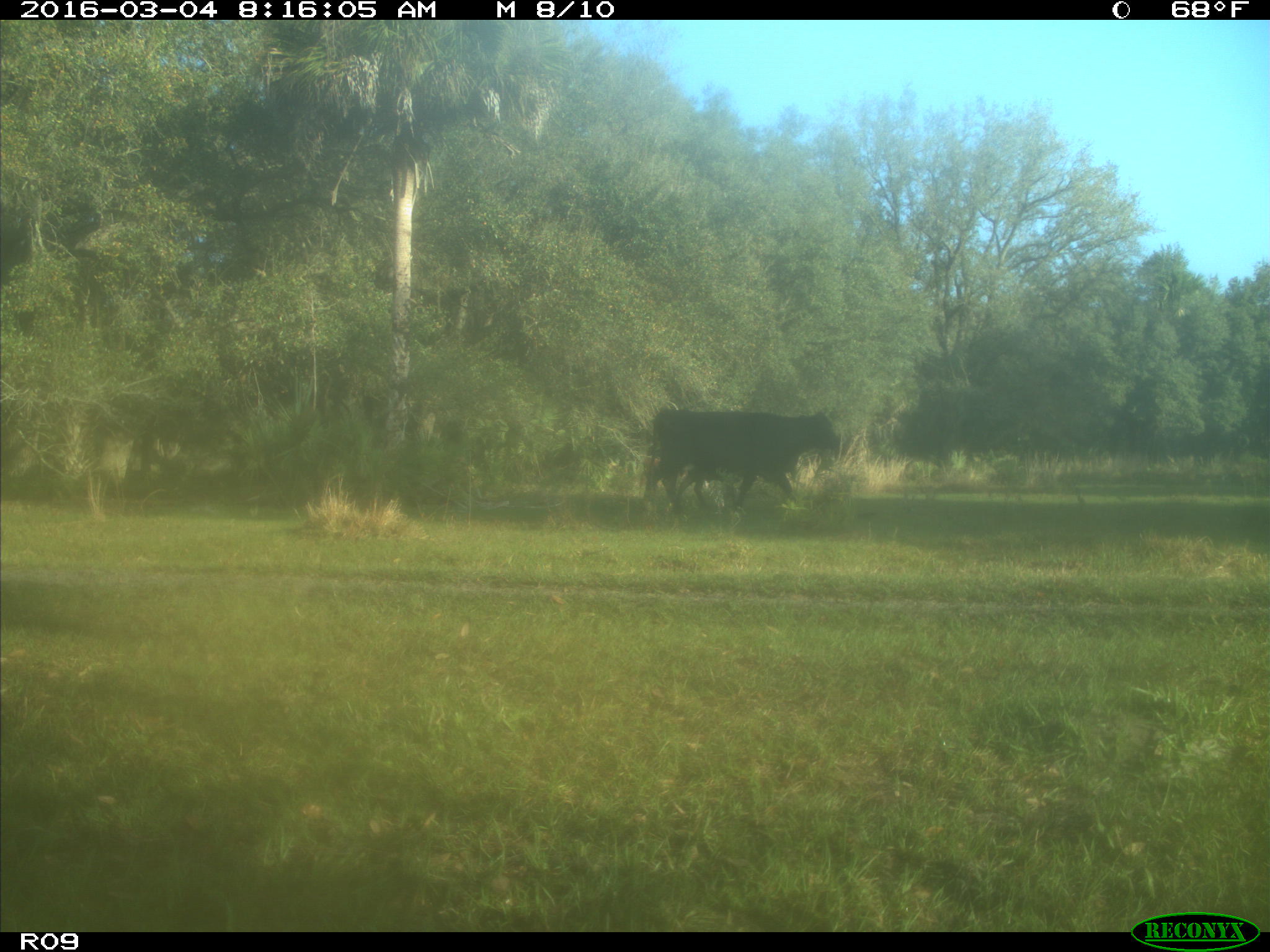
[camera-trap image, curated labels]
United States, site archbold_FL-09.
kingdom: Animalia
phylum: Chordata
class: Mammalia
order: Artiodactyla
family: Bovidae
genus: Bos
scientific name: Bos taurus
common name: domestic cow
Bos taurus (domestic cow).